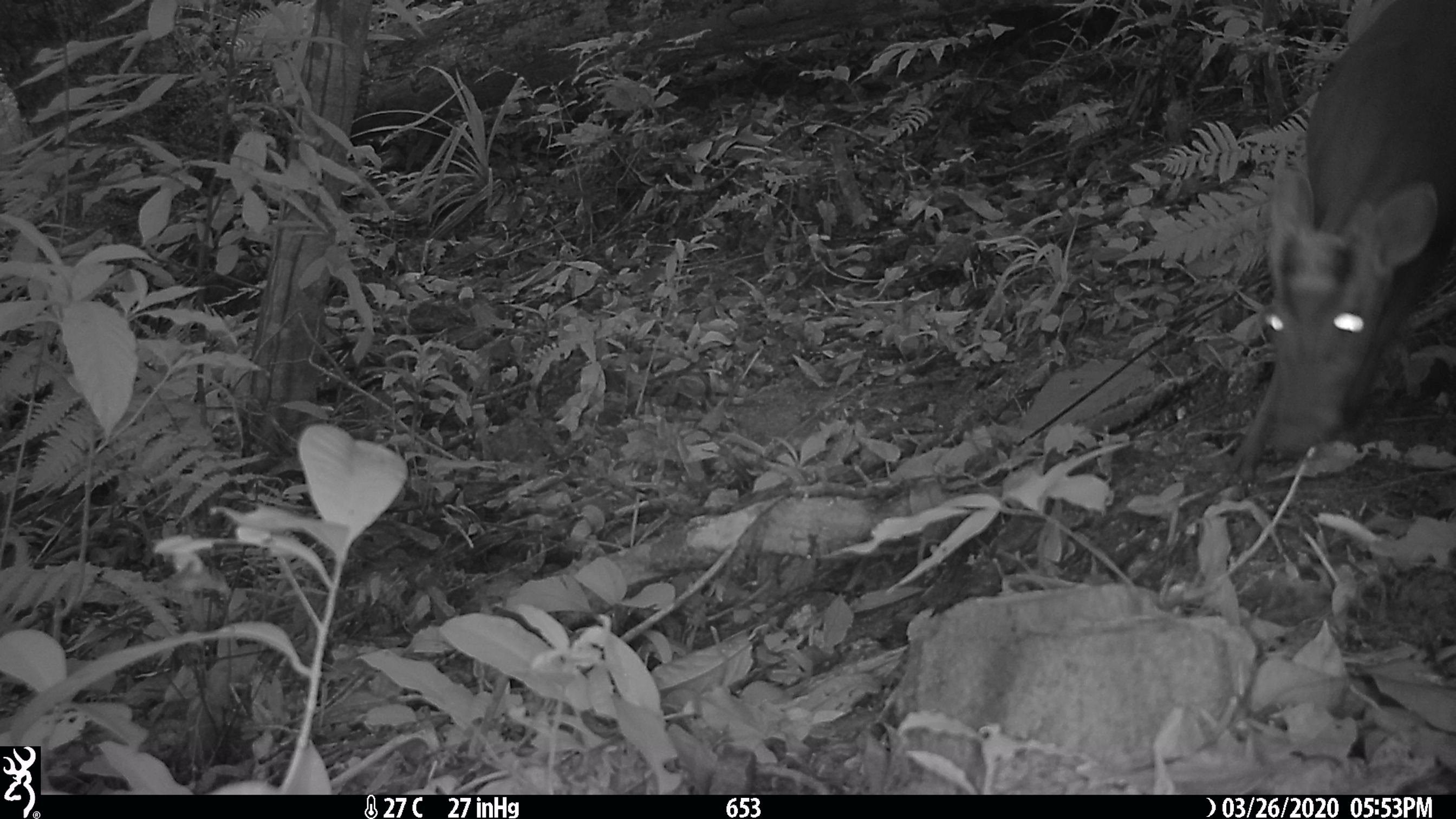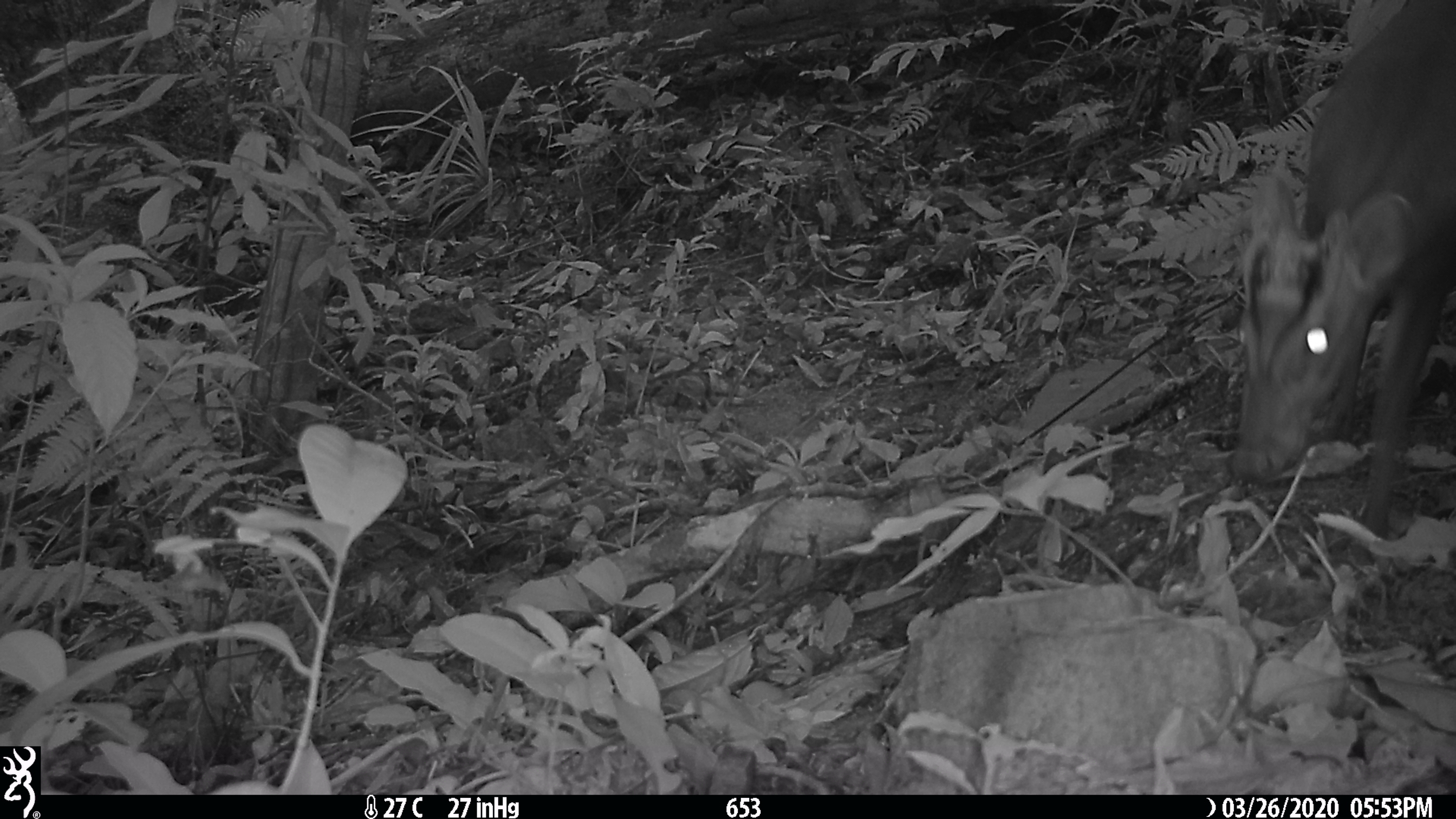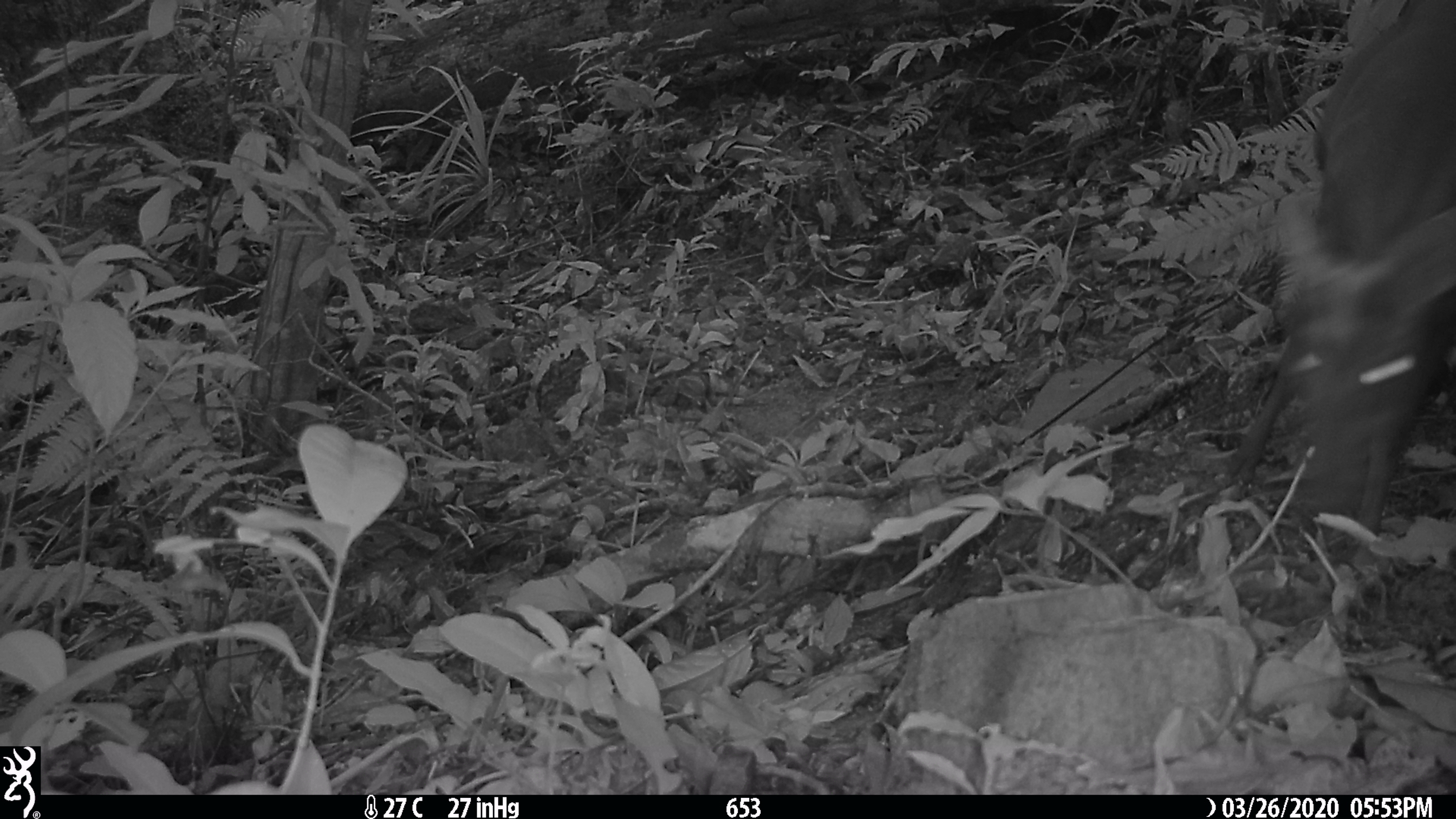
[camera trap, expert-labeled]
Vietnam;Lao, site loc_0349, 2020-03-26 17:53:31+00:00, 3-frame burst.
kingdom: Animalia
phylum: Chordata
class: Mammalia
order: Artiodactyla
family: Cervidae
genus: Muntiacus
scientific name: Muntiacus rooseveltorum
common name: roosevelt's muntjac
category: roosevelts muntjac group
Roosevelts muntjac group (roosevelt's muntjac) (Muntiacus rooseveltorum). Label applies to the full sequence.